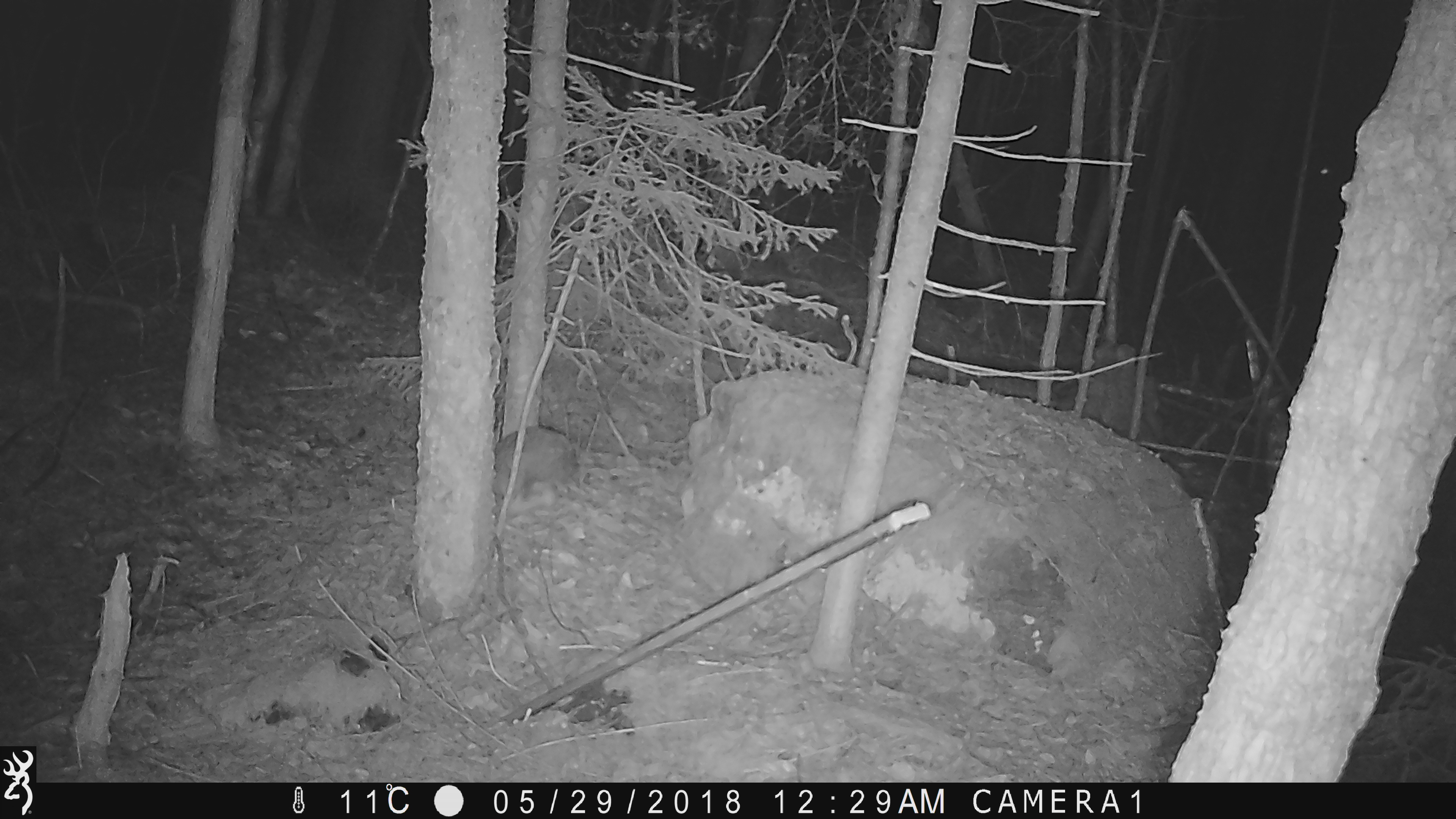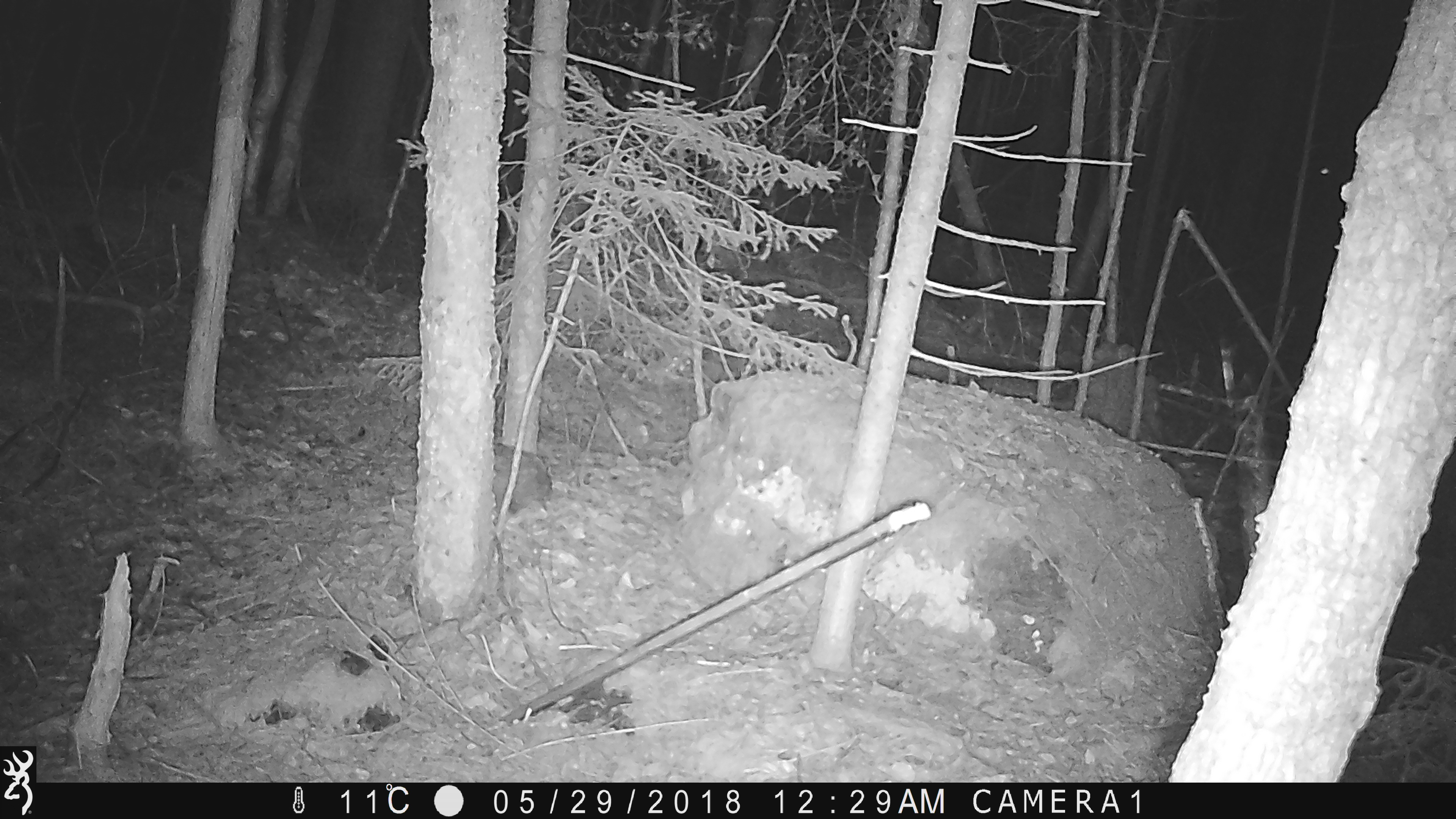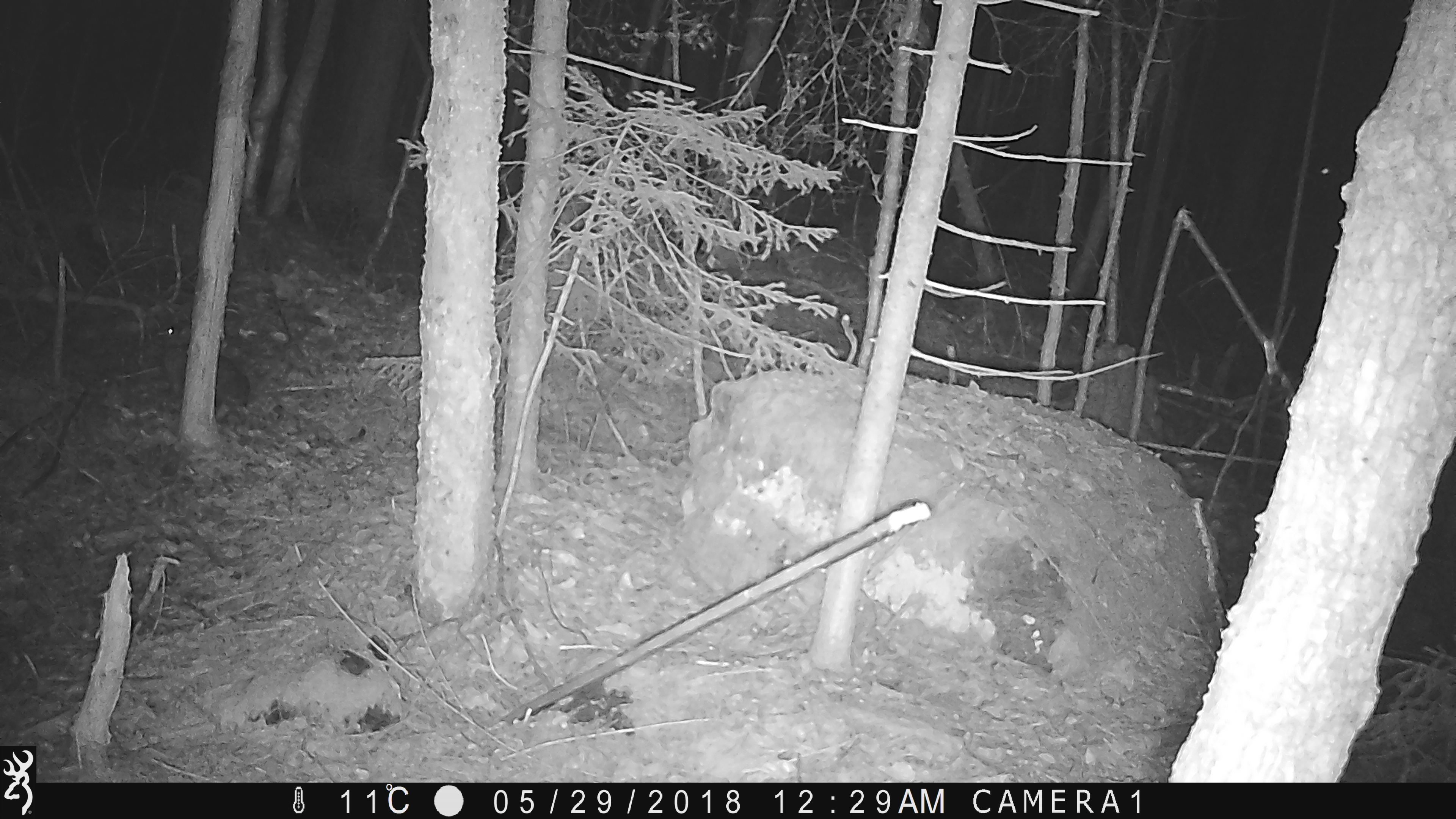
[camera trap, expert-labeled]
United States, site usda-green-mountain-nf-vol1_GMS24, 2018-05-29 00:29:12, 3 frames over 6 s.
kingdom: Animalia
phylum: Chordata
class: Mammalia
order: Lagomorpha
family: Leporidae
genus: Lepus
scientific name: Lepus americanus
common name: snowshoe hare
Snowshoe hare (Lepus americanus).